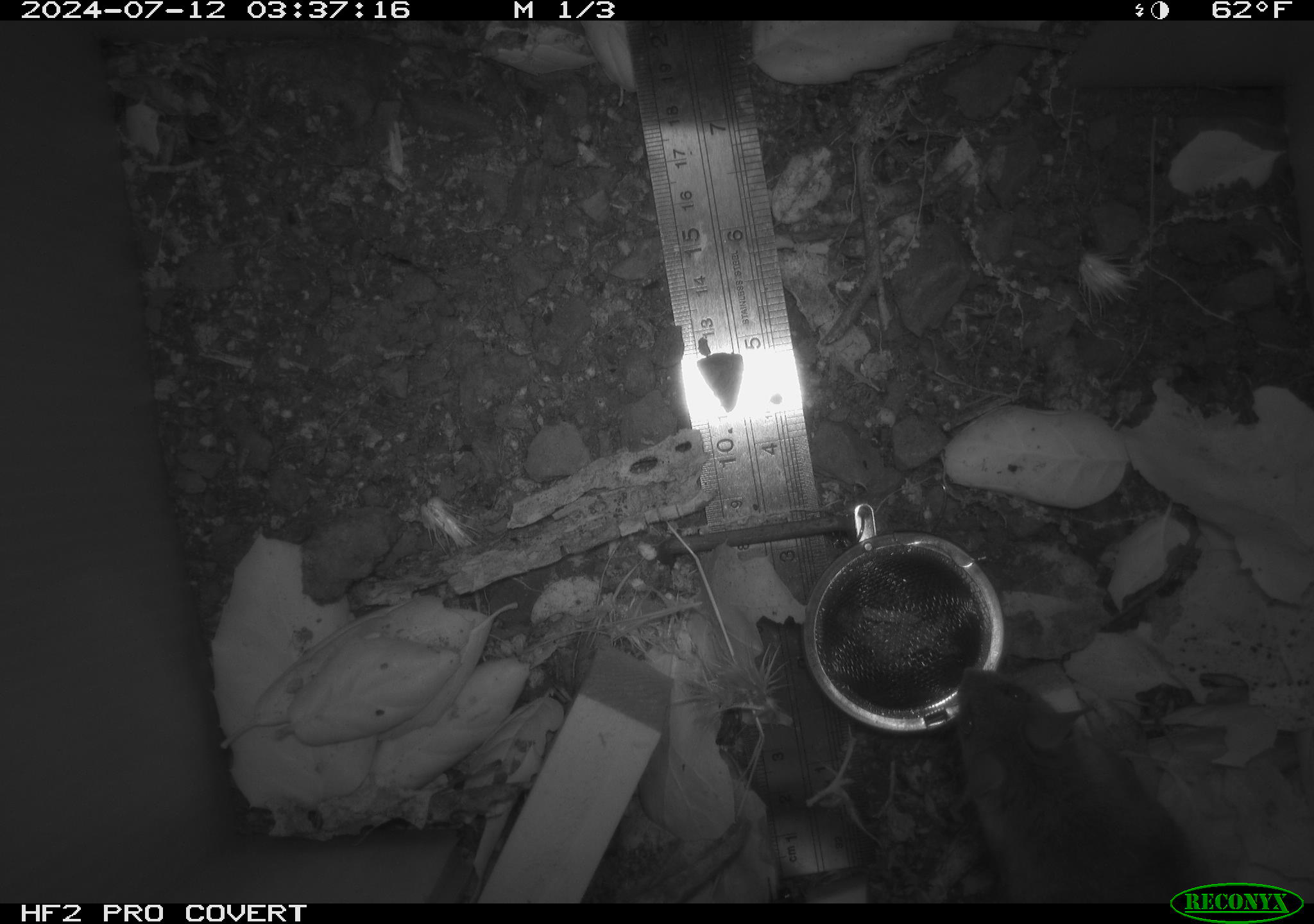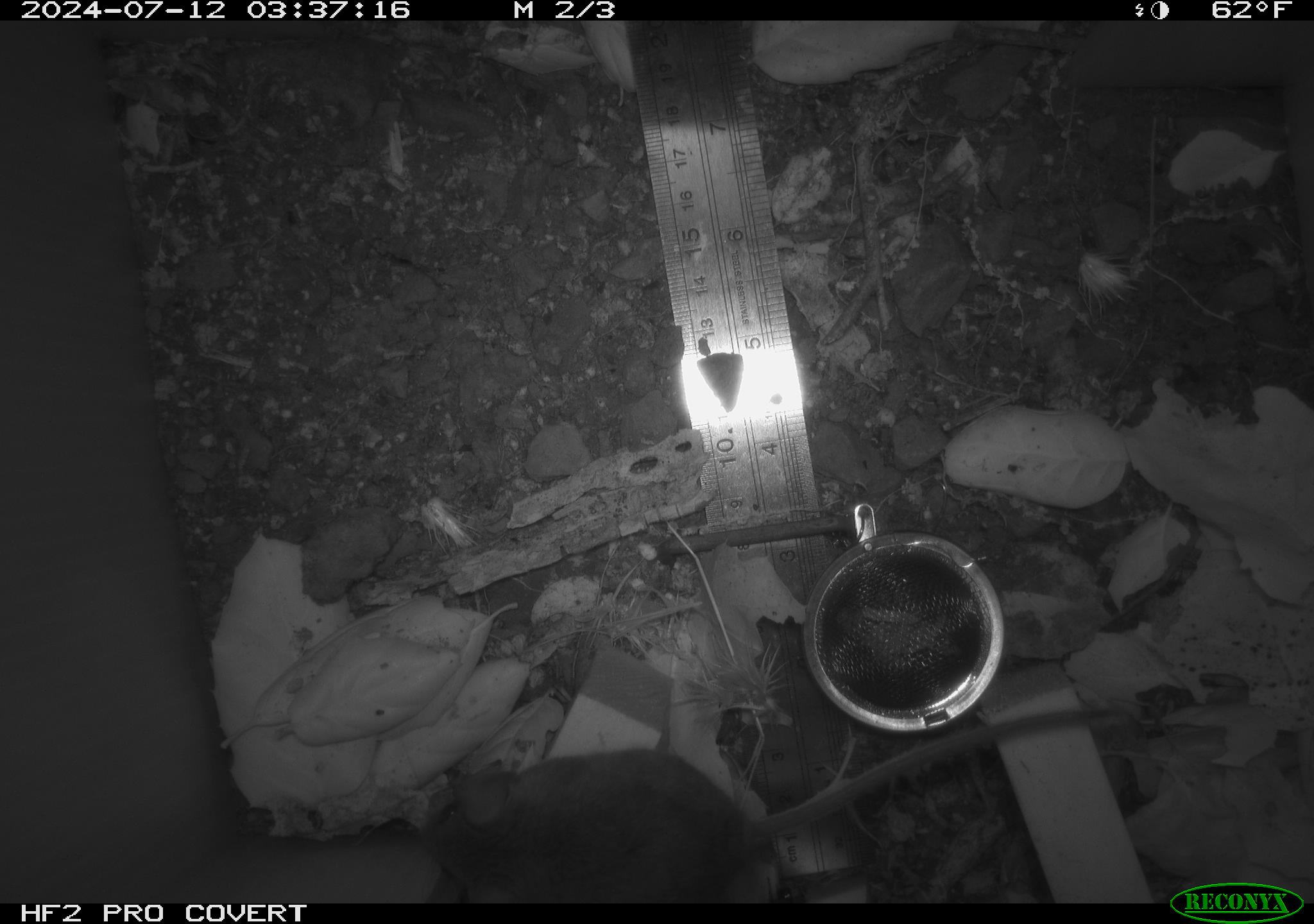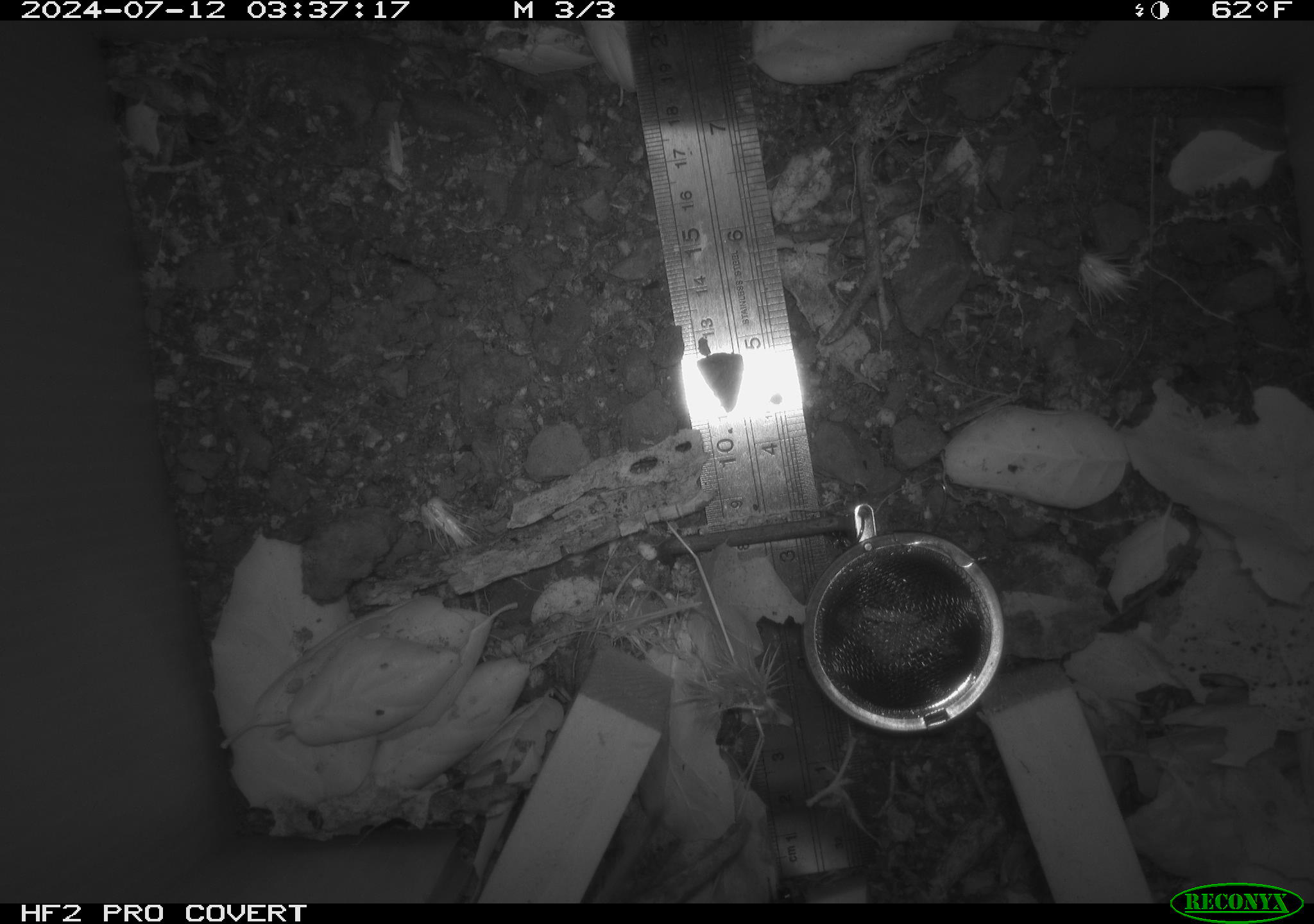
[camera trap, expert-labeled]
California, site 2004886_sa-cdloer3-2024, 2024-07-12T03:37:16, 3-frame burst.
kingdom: Animalia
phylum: Chordata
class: Mammalia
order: Rodentia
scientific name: Rodentia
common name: rodent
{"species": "rodent (Rodentia)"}